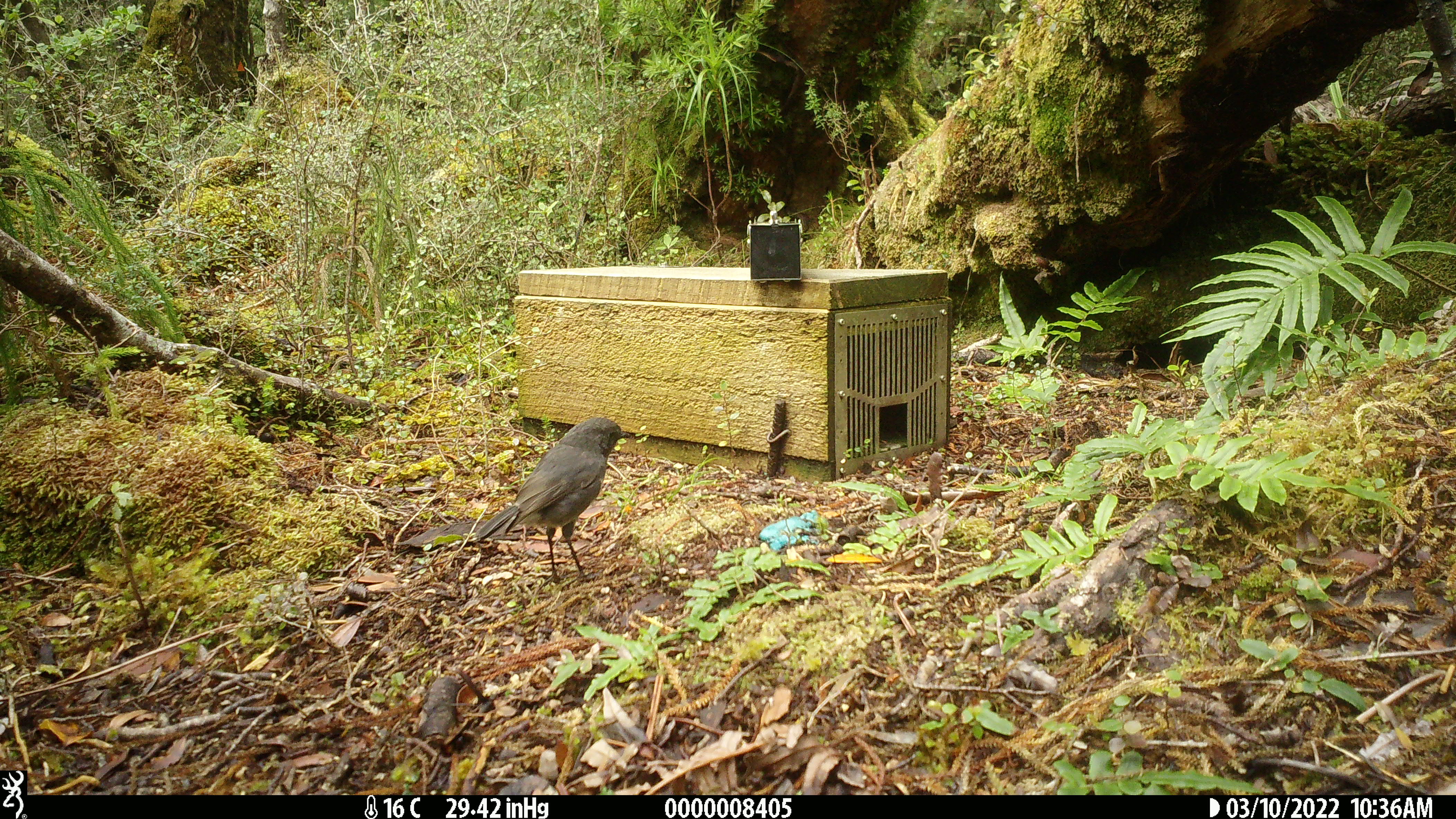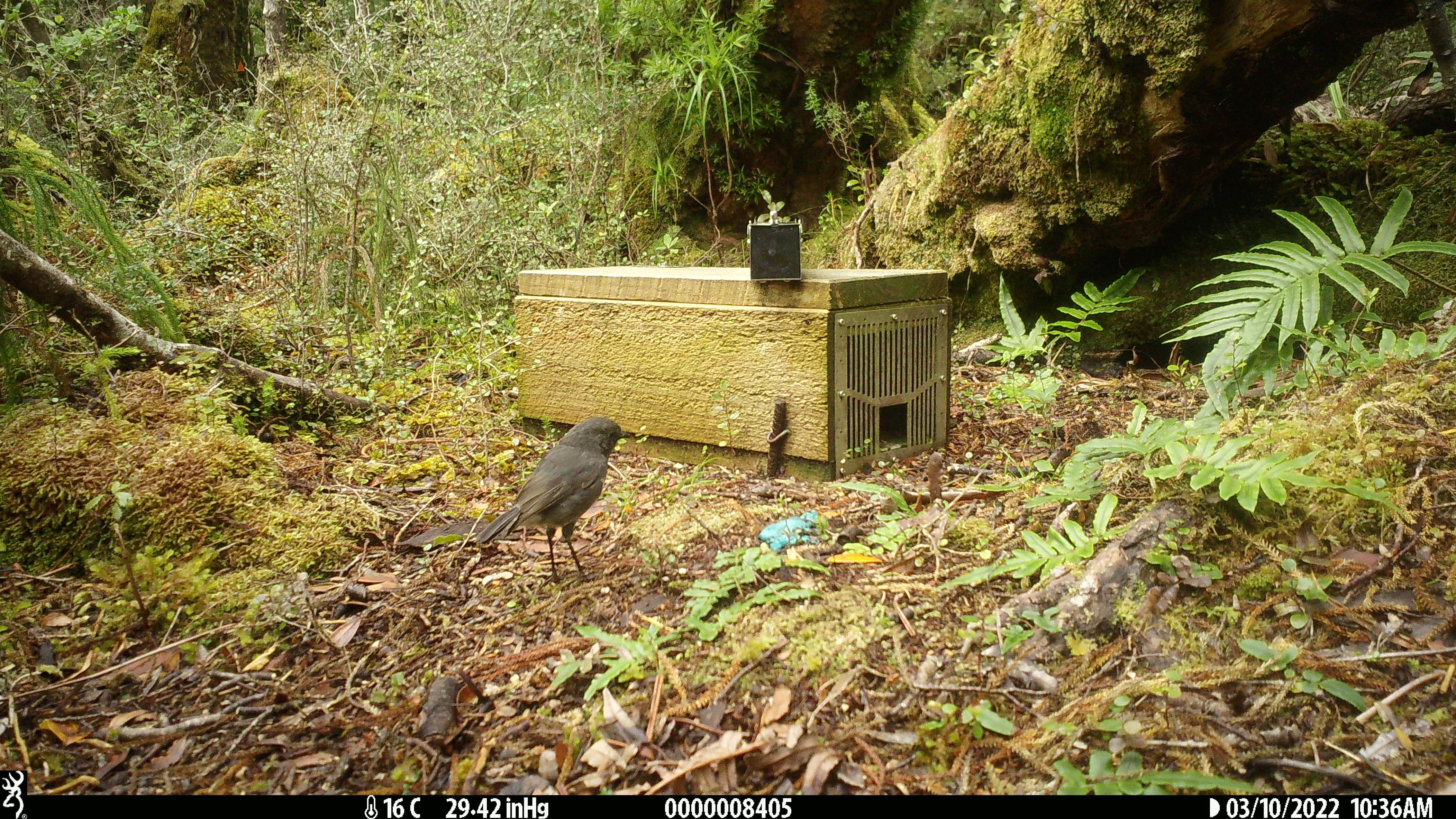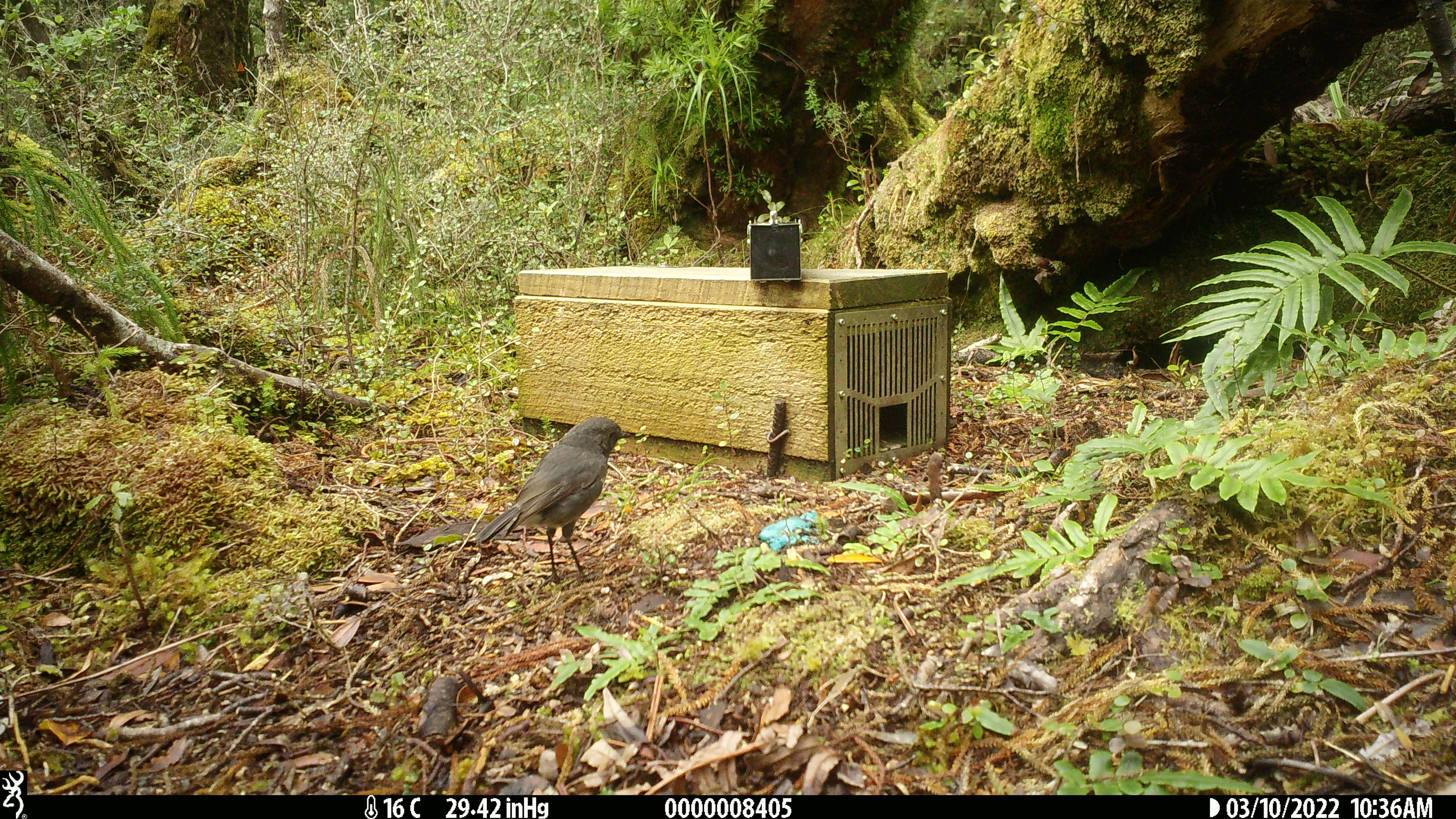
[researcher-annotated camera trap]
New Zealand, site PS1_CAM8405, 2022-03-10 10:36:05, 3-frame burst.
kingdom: Animalia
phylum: Chordata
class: Aves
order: Passeriformes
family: Petroicidae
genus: Petroica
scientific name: Petroica australis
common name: new zealand robin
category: robin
Robin (new zealand robin) (Petroica australis).